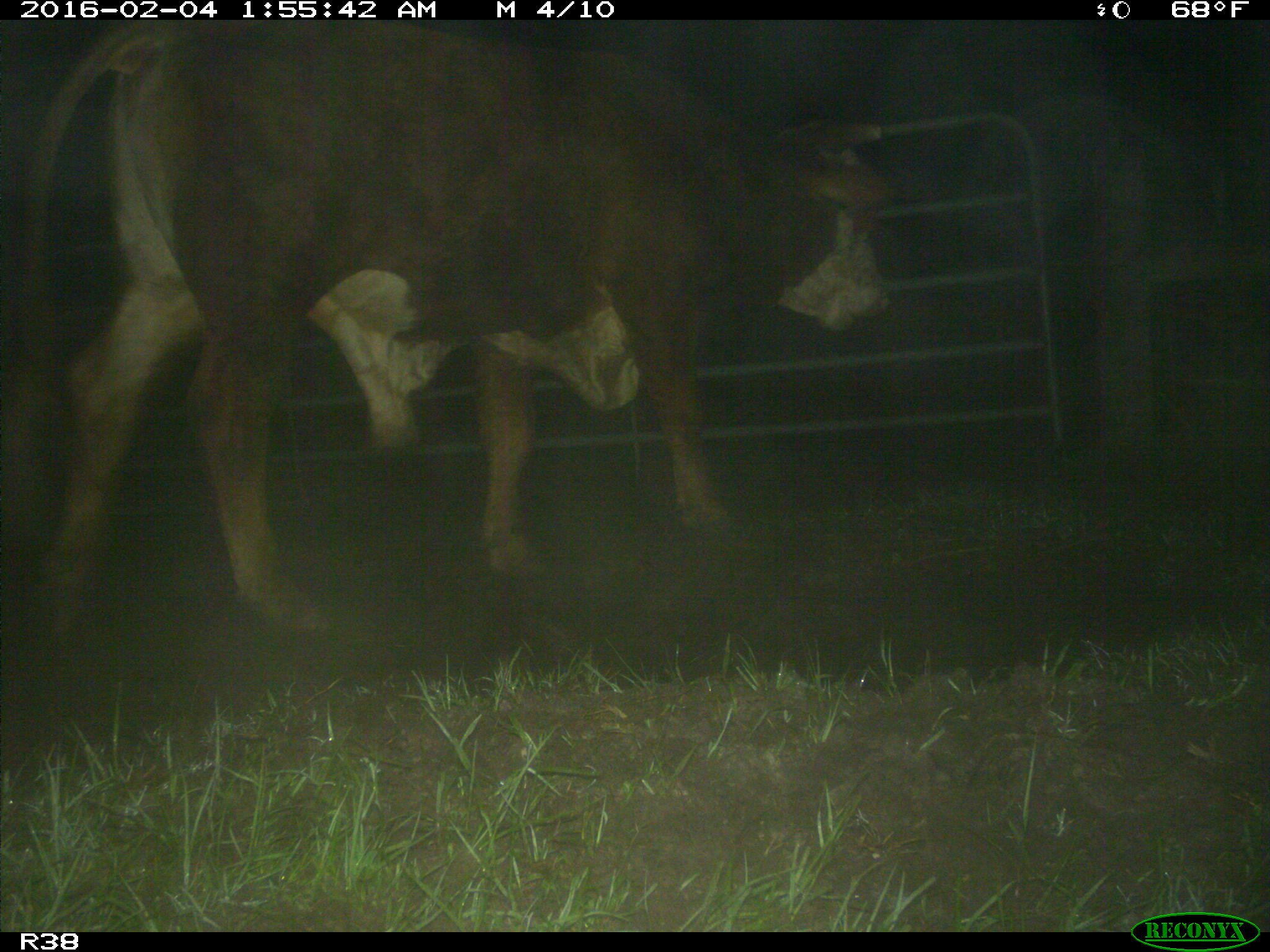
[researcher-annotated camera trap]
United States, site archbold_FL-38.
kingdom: Animalia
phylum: Chordata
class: Mammalia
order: Artiodactyla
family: Bovidae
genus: Bos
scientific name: Bos taurus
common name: domestic cow